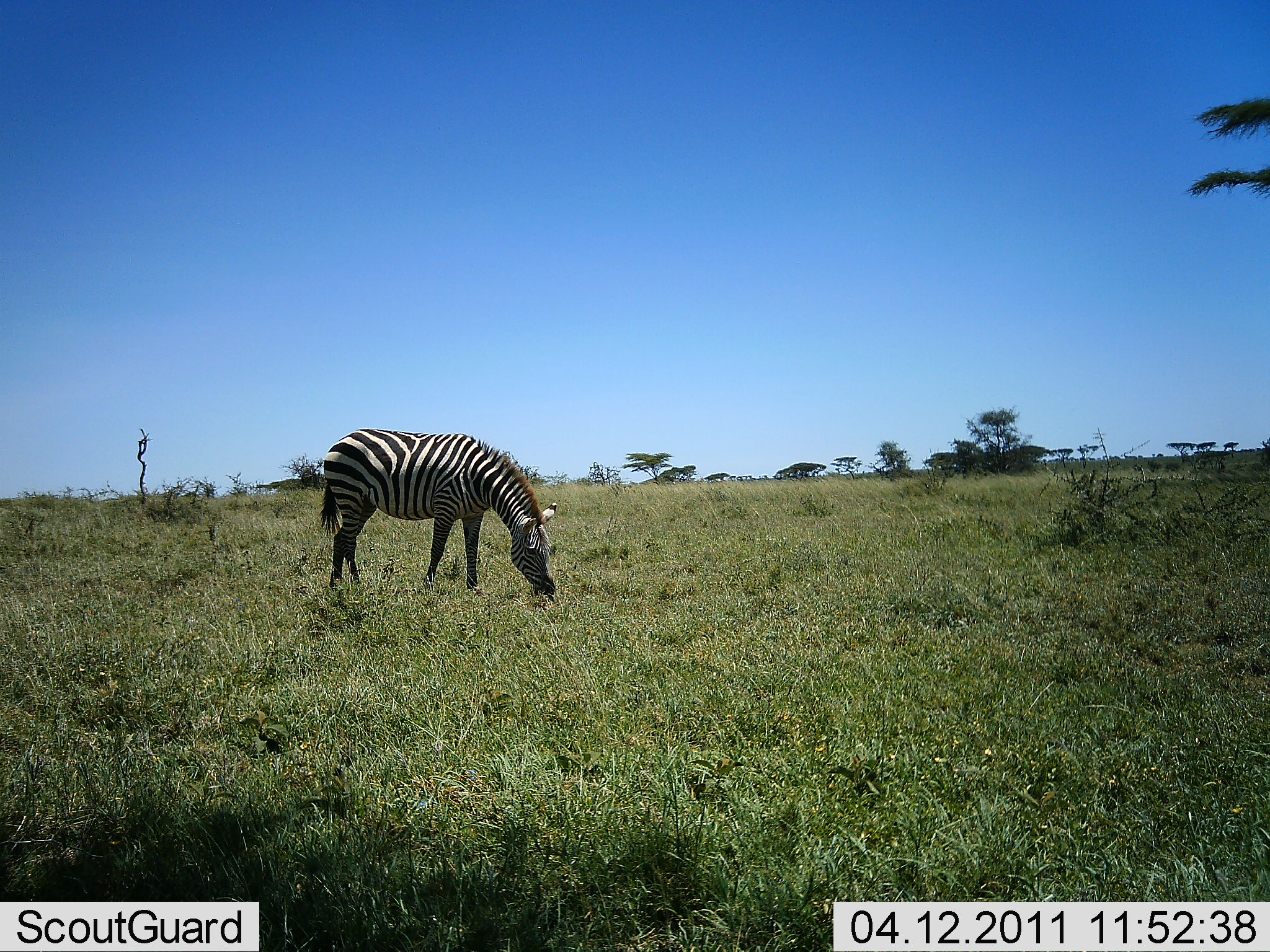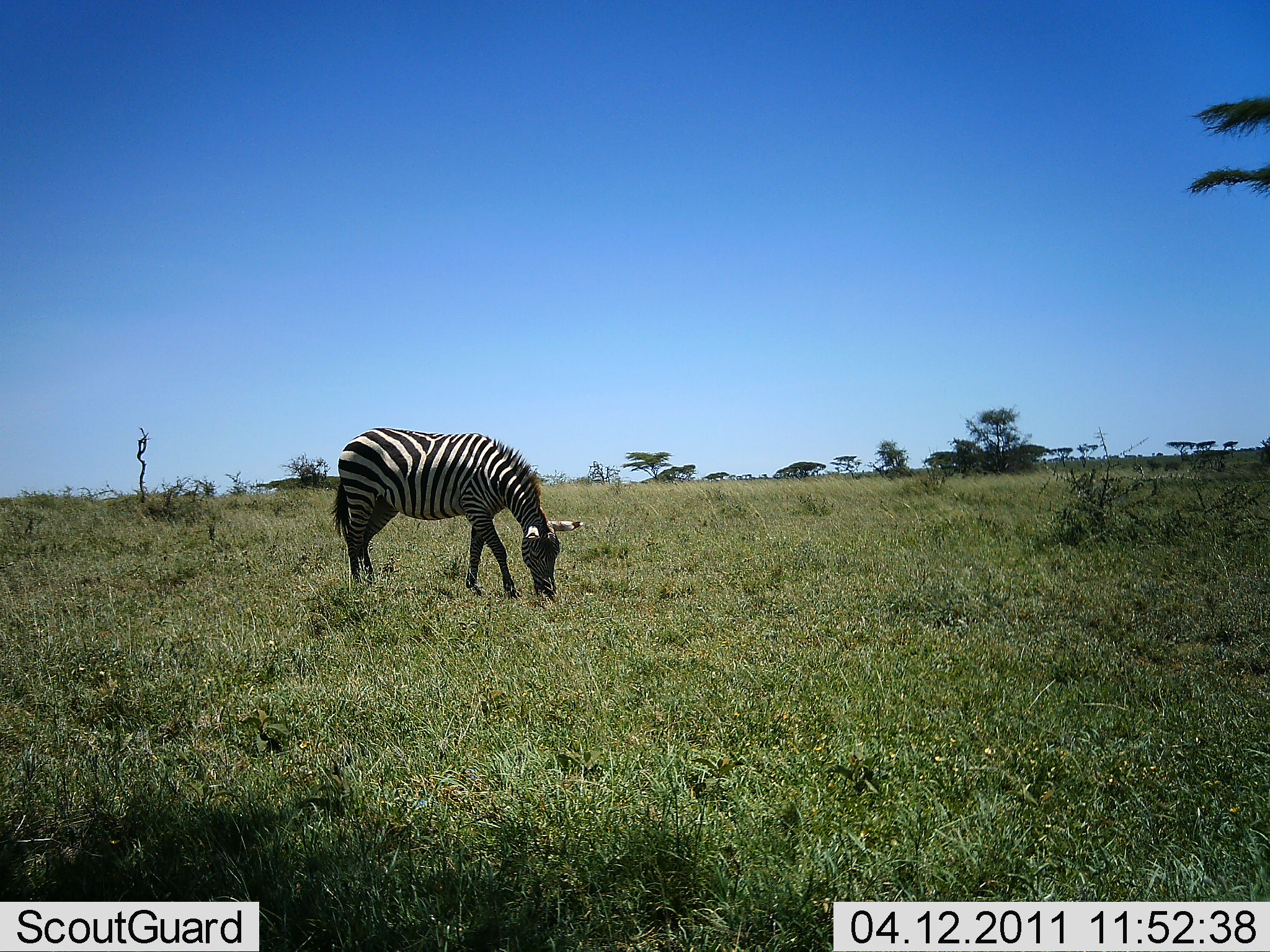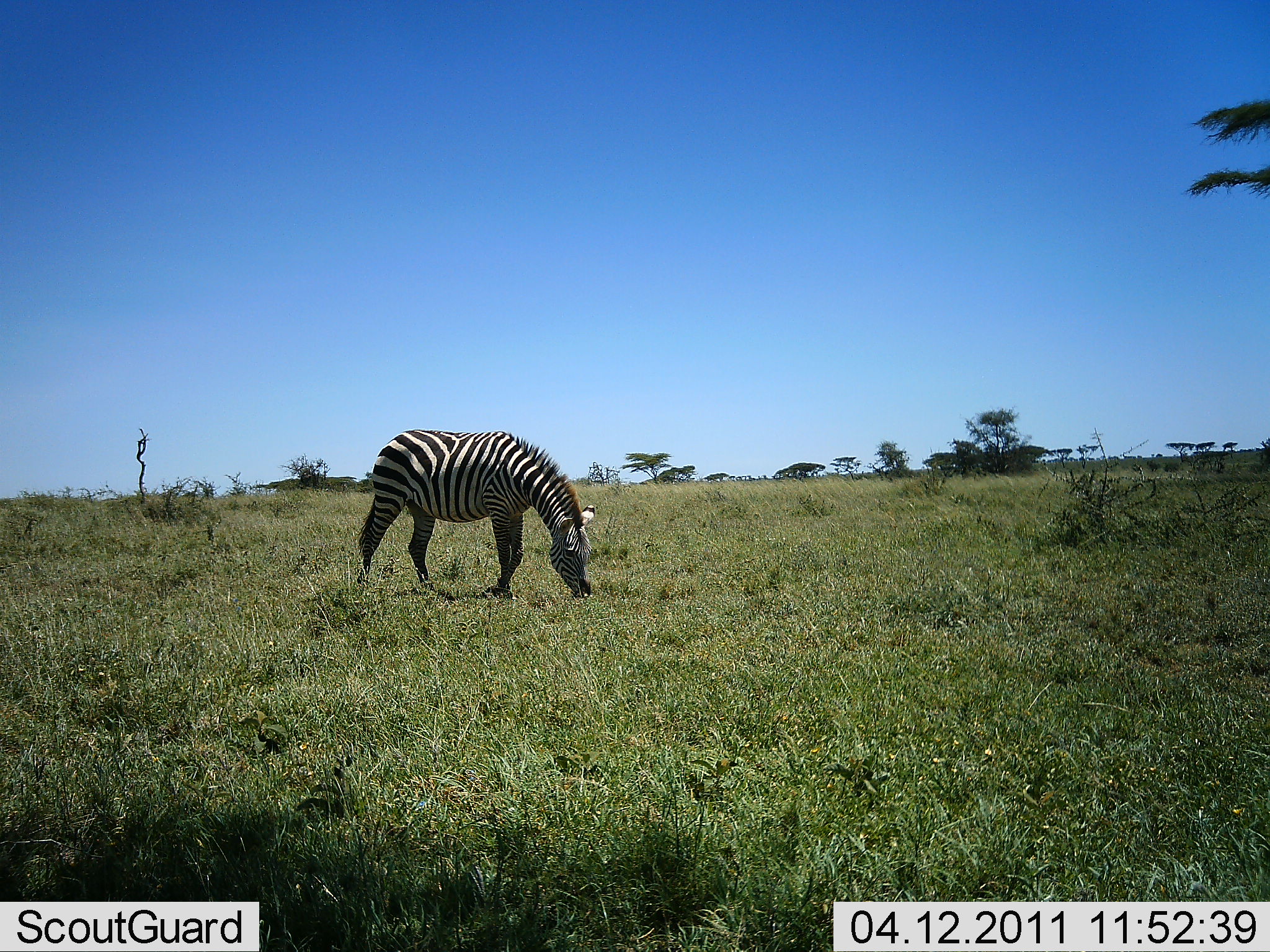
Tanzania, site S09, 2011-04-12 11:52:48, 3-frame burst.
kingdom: Animalia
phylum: Chordata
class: Mammalia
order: Perissodactyla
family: Equidae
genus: Equus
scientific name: Equus quagga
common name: plains zebra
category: zebra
Zebra (plains zebra) (Equus quagga), count 1. Behavior (volunteer vote fractions): standing 17%, resting 0%, moving 8%, interacting 0%. Young present (vote fraction): 0%. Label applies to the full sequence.